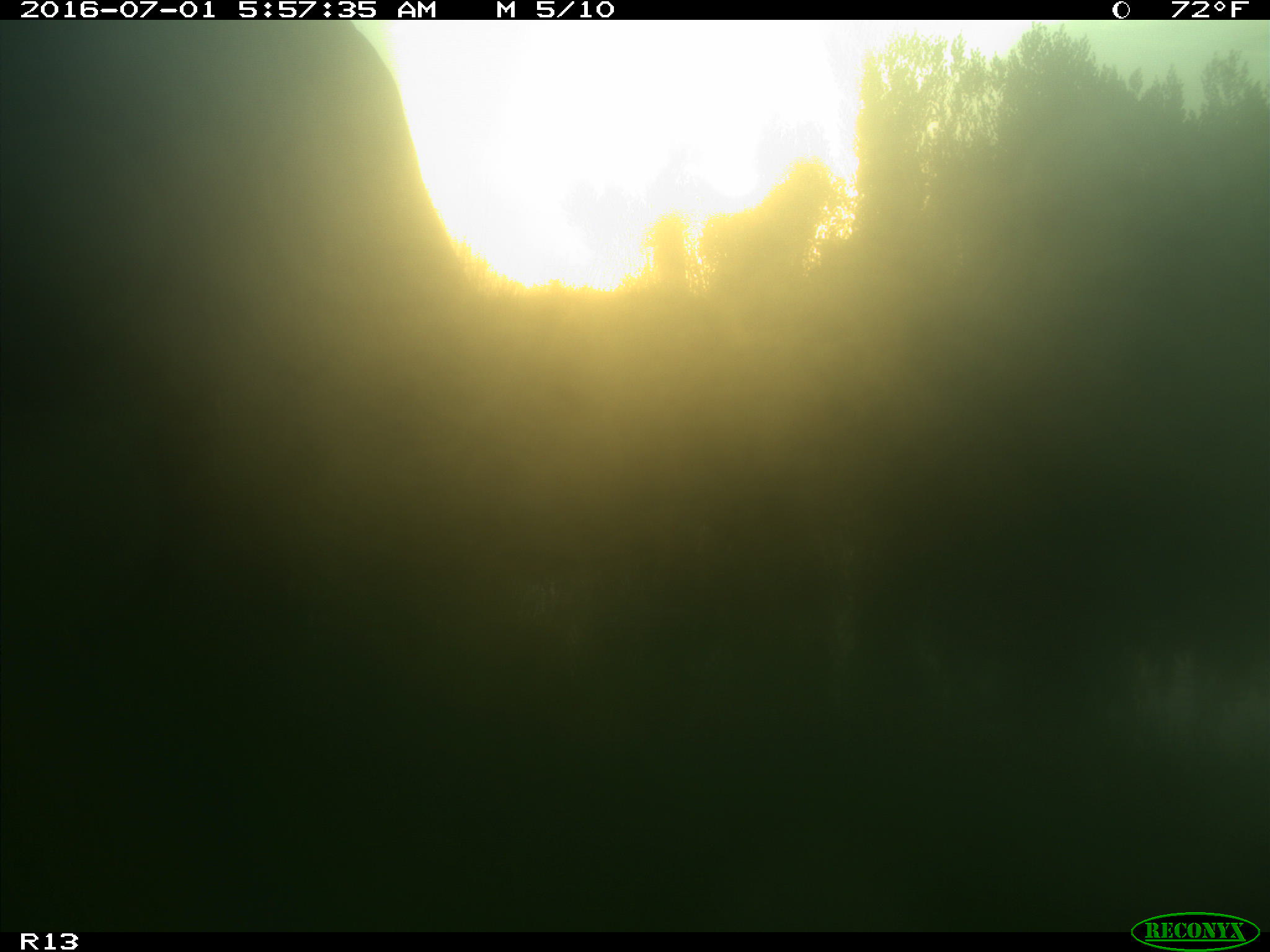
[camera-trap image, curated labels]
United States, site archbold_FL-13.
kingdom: Animalia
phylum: Chordata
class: Mammalia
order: Artiodactyla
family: Bovidae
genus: Bos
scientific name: Bos taurus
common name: domestic cow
Bos taurus (domestic cow).